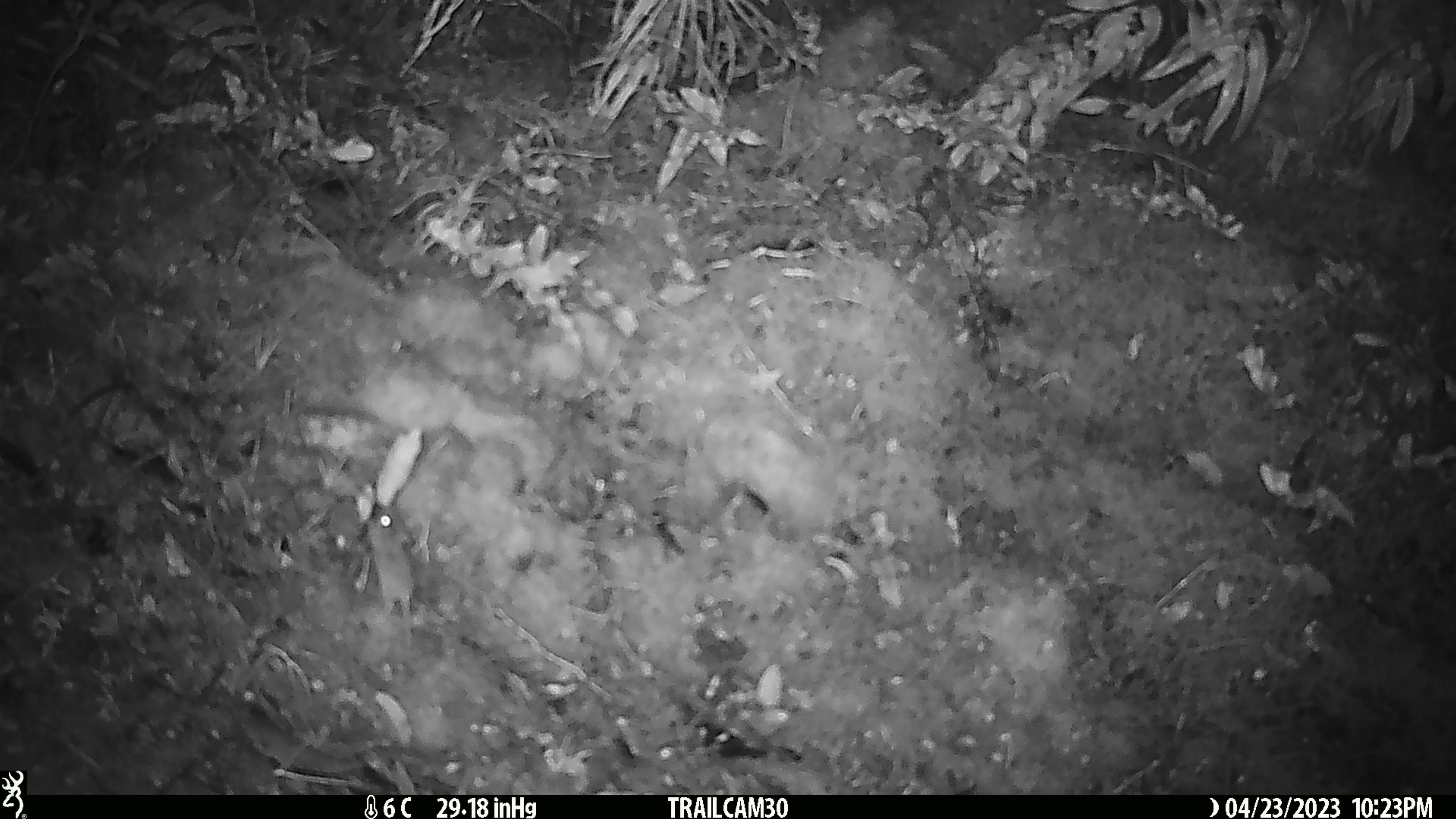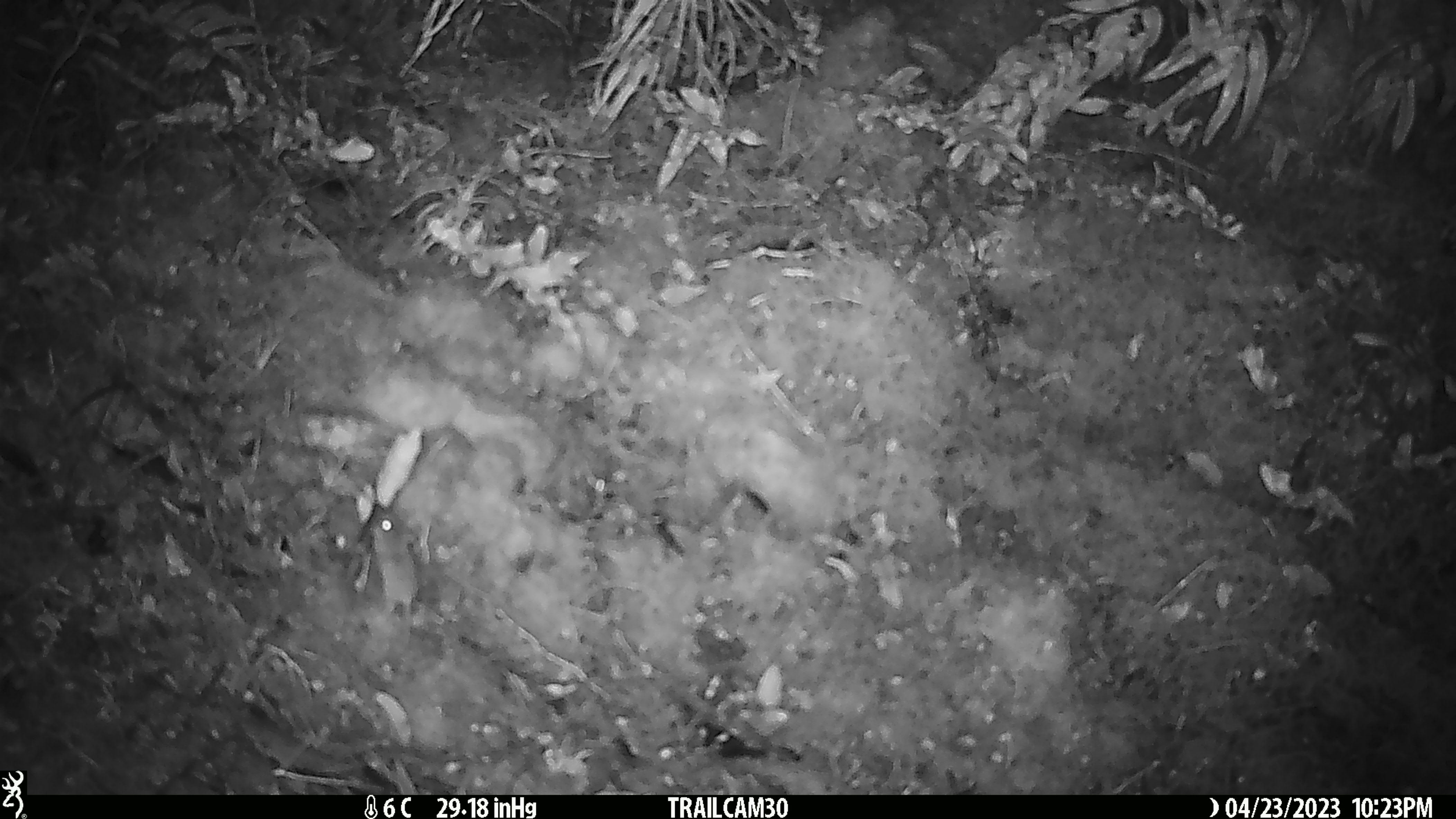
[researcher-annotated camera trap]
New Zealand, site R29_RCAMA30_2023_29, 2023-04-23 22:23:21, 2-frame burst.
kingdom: Animalia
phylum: Chordata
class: Mammalia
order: Rodentia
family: Muridae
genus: Mus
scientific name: Mus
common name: mouse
Mouse (Mus).